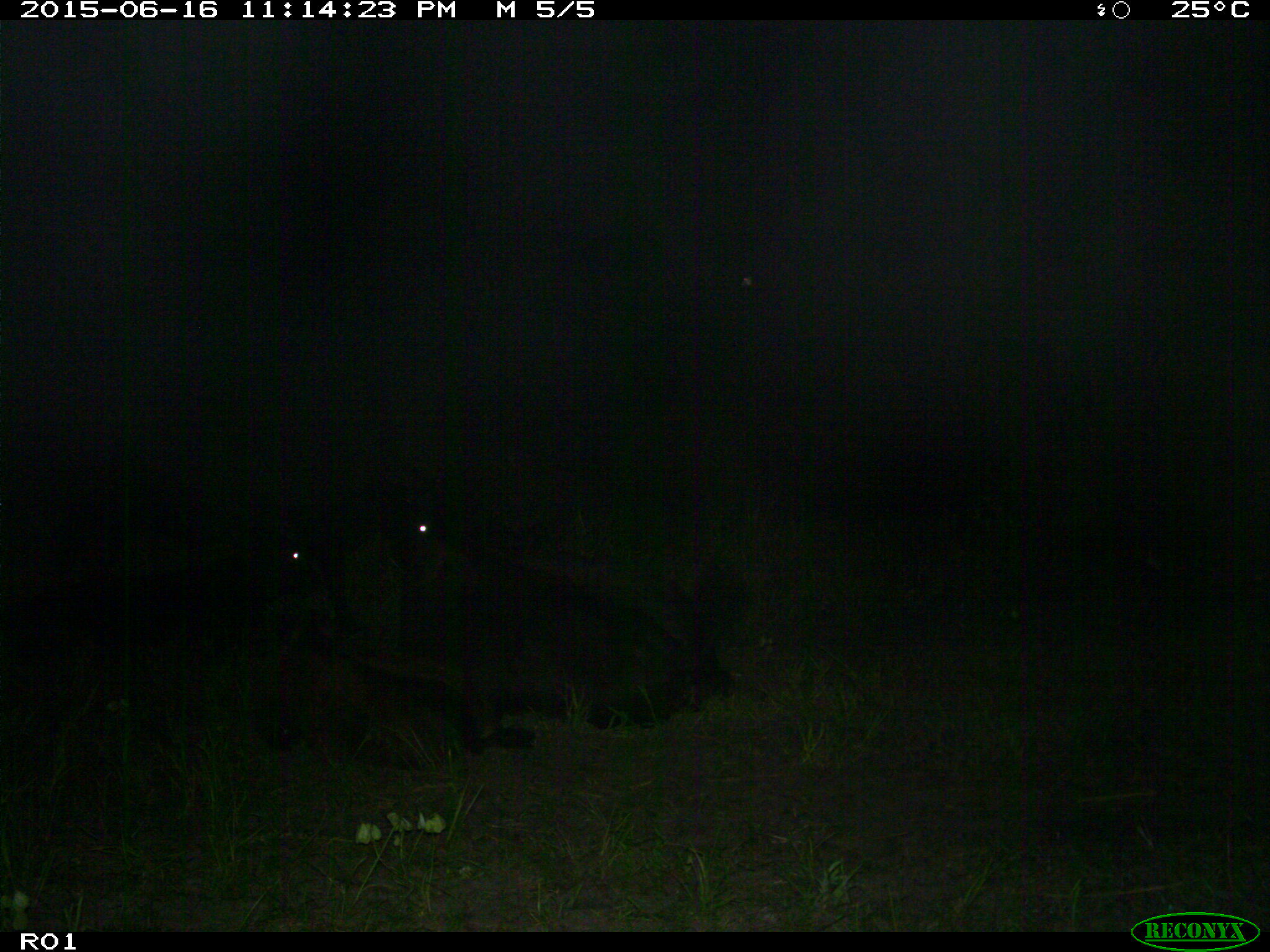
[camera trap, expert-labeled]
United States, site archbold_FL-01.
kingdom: Animalia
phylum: Chordata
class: Mammalia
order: Artiodactyla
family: Bovidae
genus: Bos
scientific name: Bos taurus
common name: domestic cow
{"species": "Bos taurus (domestic cow)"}